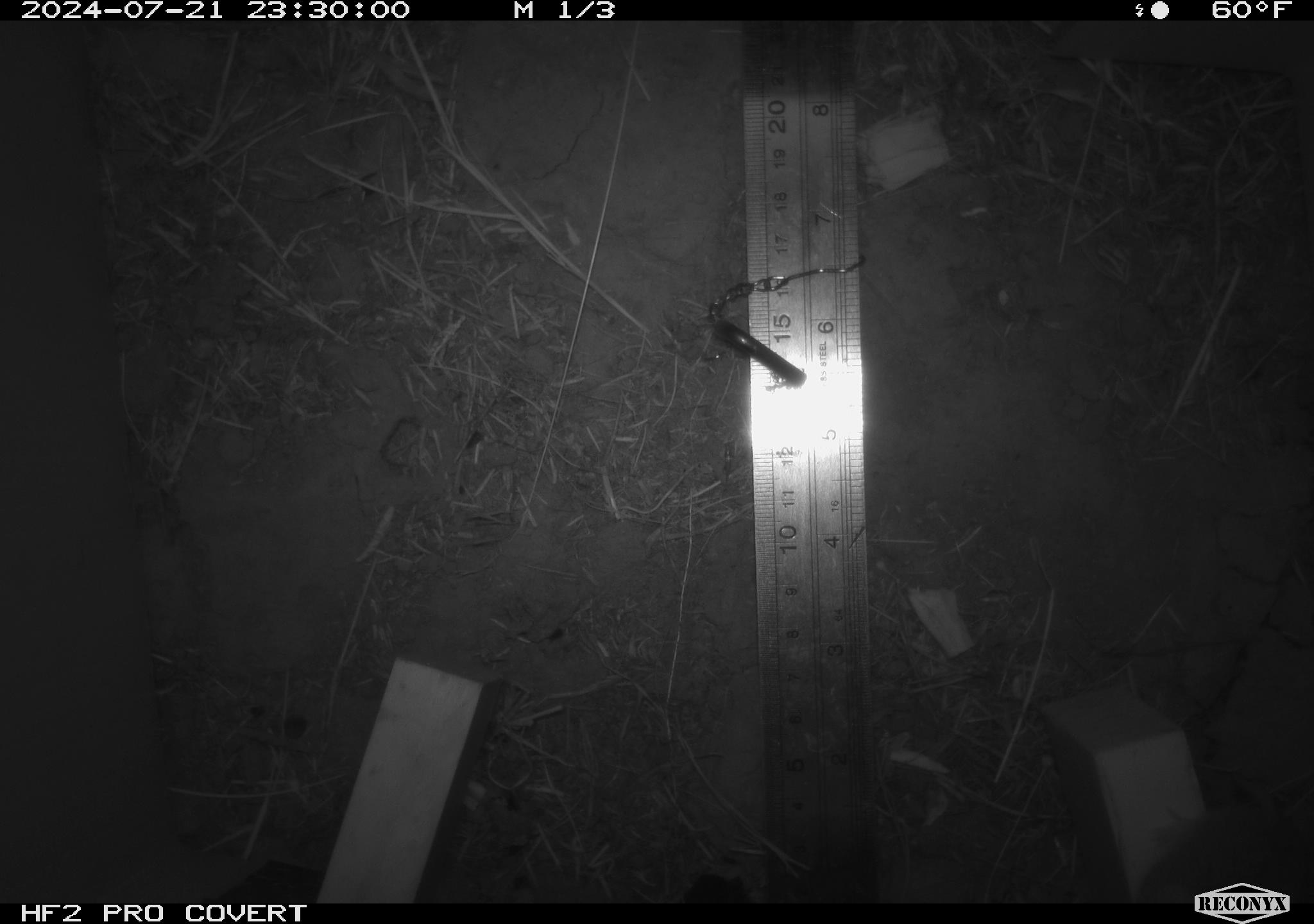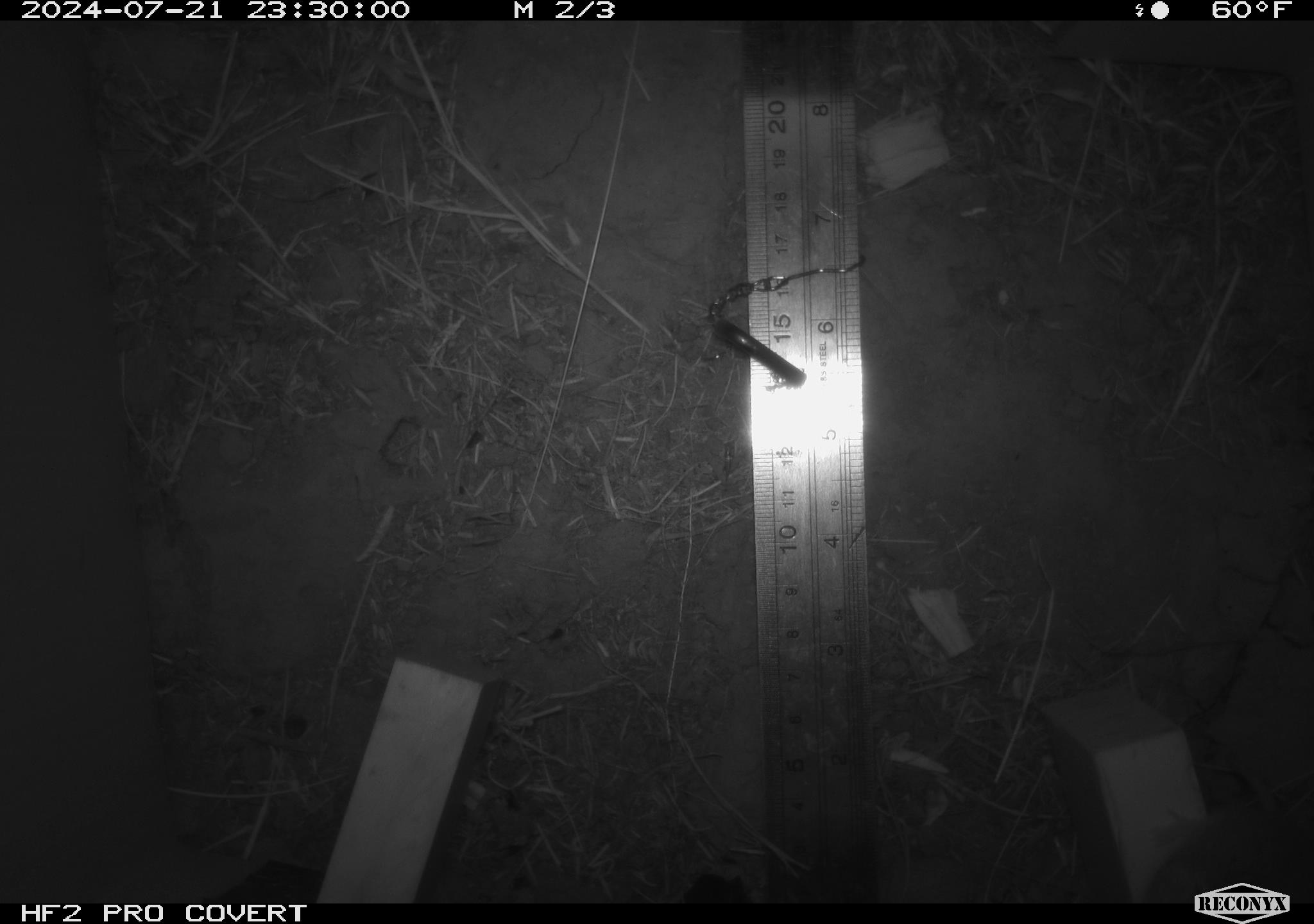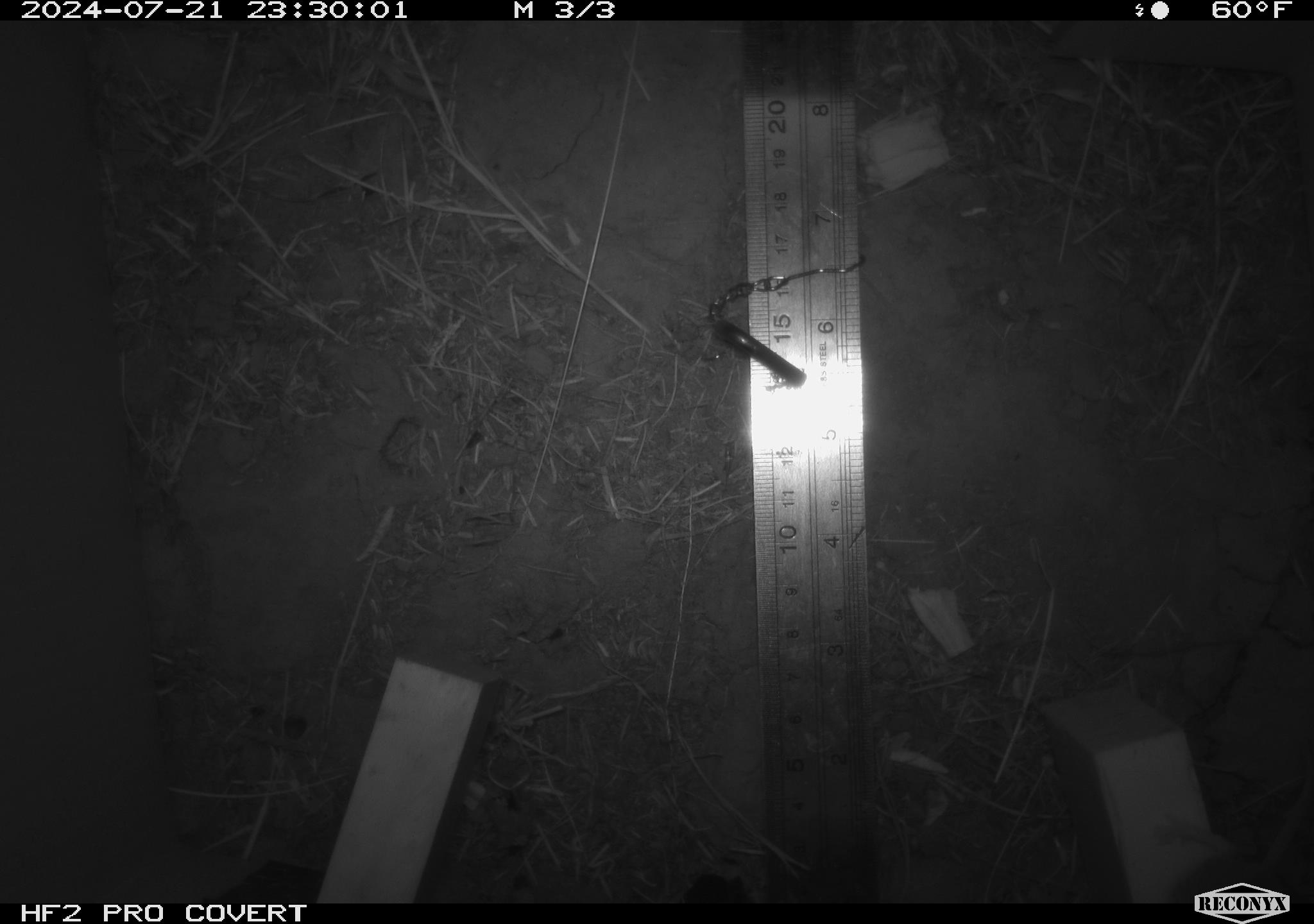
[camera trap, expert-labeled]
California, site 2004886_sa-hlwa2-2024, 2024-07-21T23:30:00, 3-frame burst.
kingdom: Animalia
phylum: Chordata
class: Mammalia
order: Rodentia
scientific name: Rodentia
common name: mouse species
Mouse species (Rodentia).